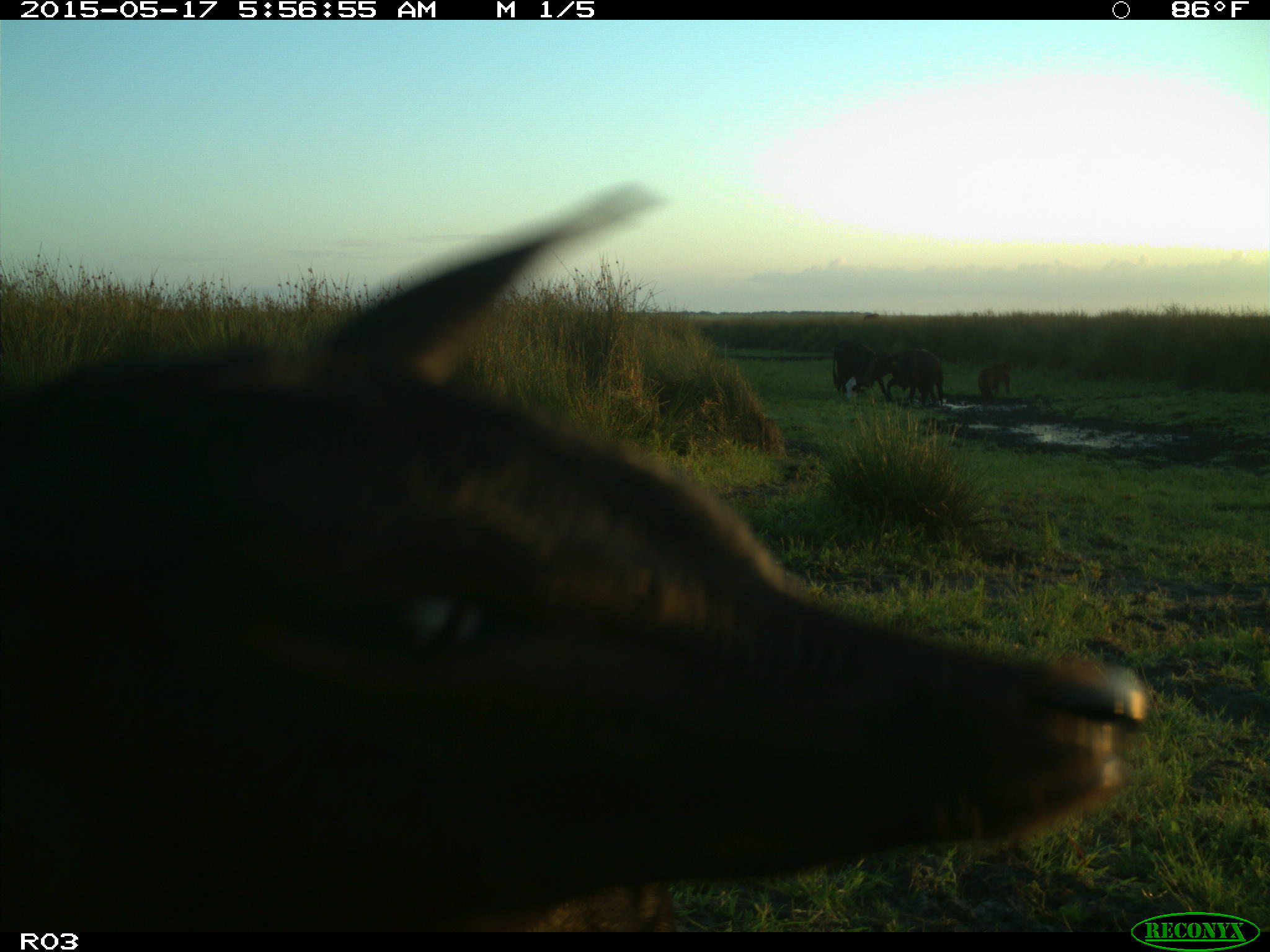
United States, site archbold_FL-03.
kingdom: Animalia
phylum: Chordata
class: Mammalia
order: Artiodactyla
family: Bovidae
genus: Bos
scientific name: Bos taurus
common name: domestic cow